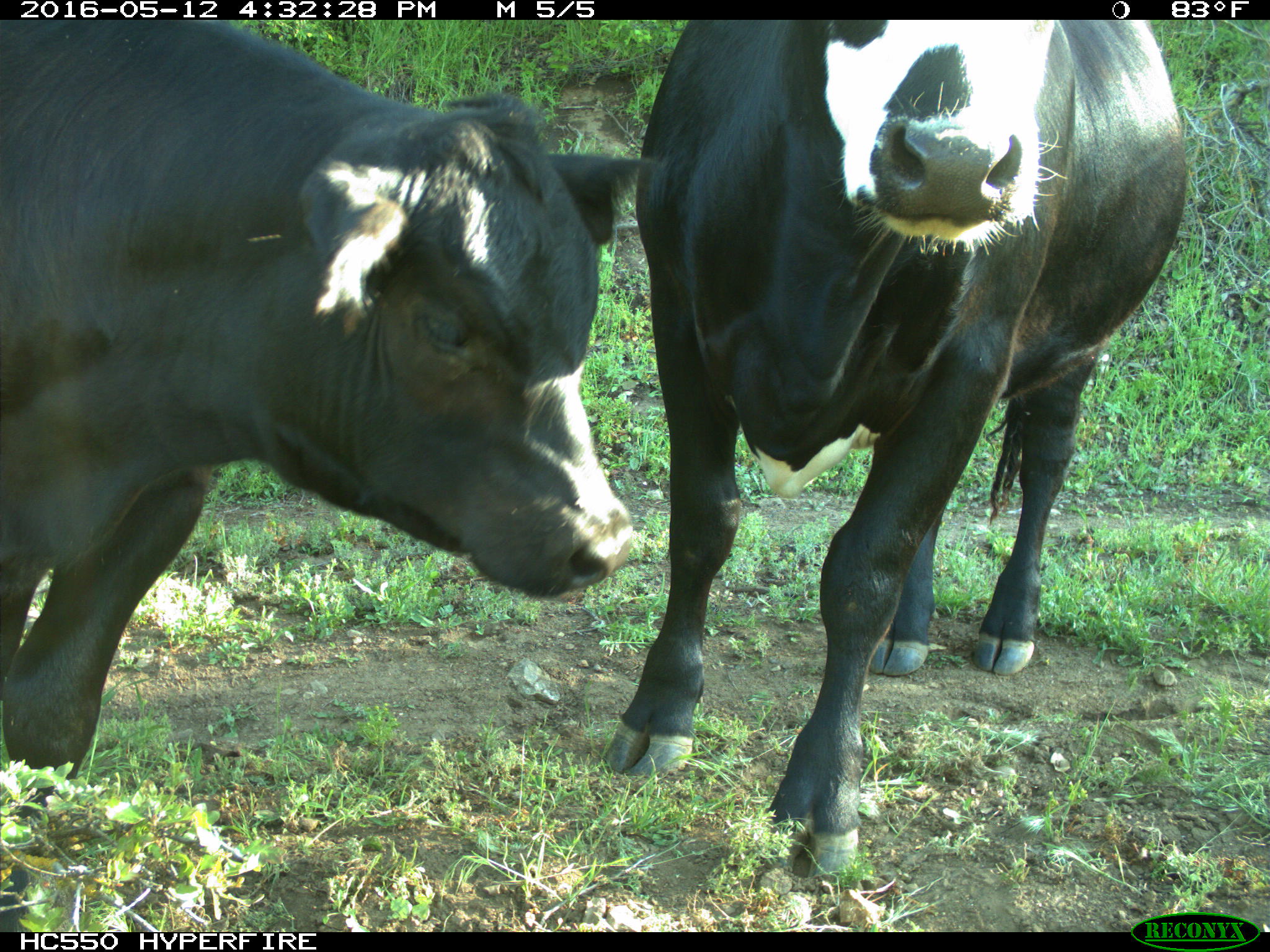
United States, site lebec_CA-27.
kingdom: Animalia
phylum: Chordata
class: Mammalia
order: Artiodactyla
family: Bovidae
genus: Bos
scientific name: Bos taurus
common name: domestic cow